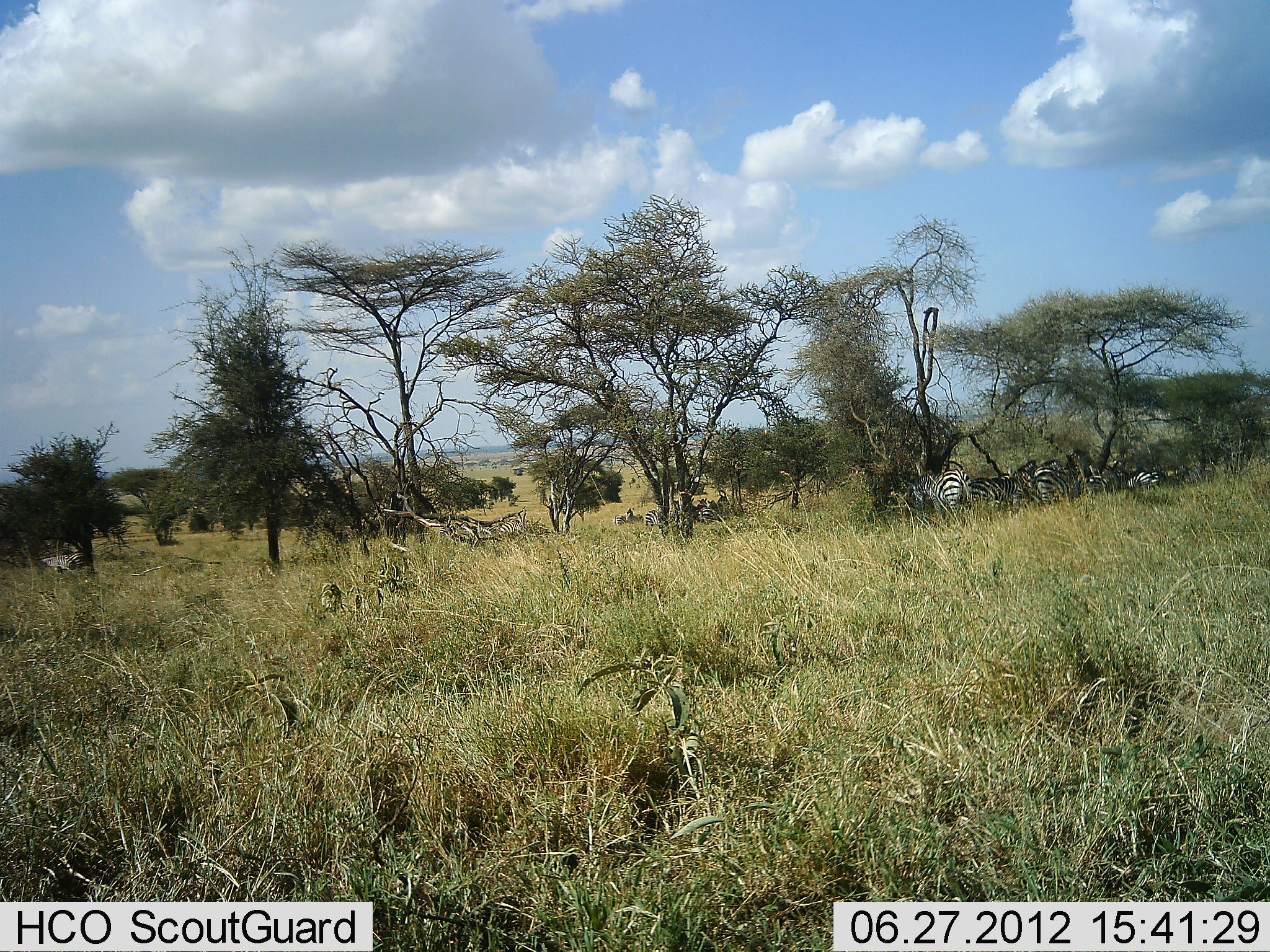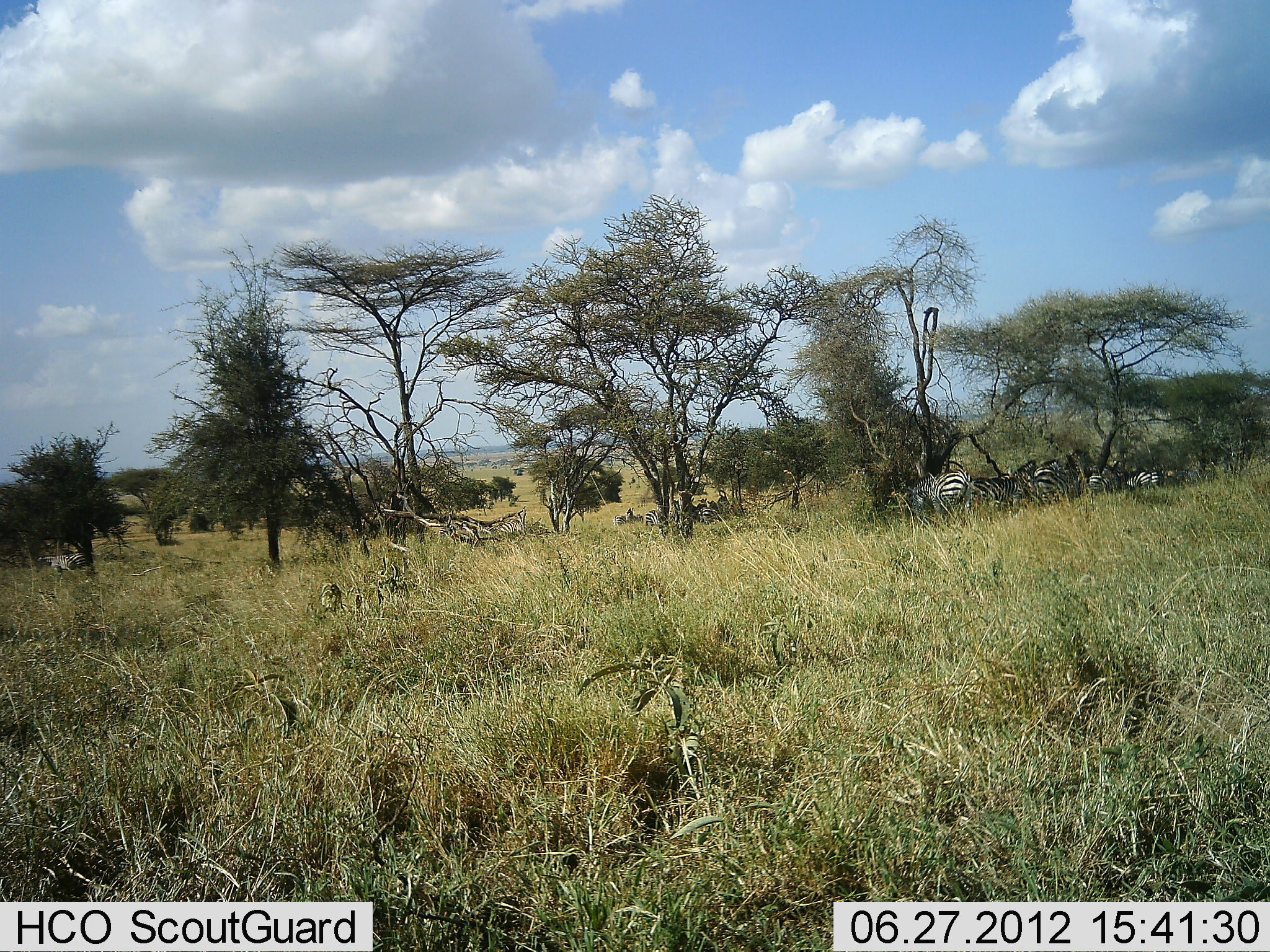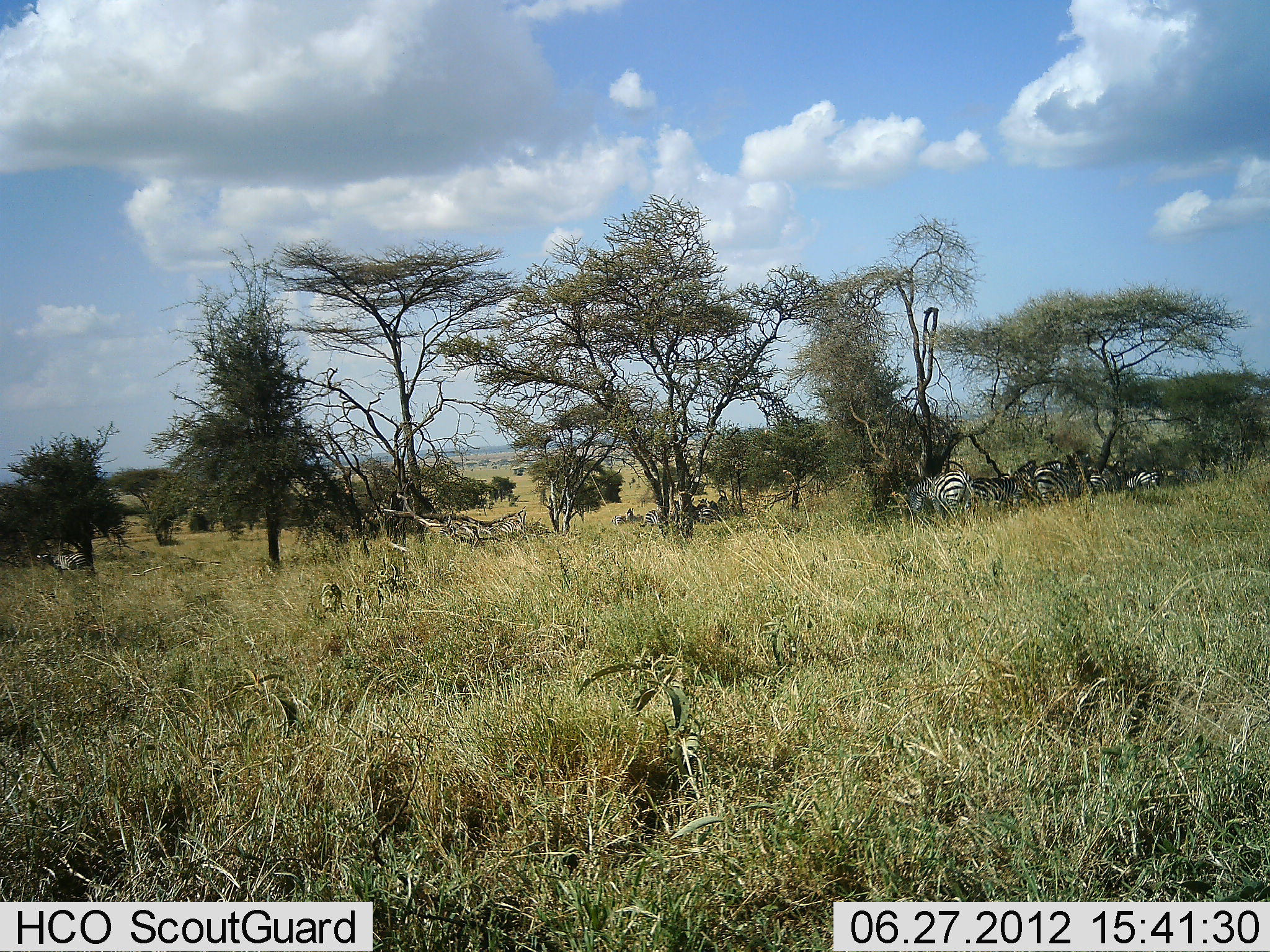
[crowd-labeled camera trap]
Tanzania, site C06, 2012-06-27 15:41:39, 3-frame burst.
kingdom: Animalia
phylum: Chordata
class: Mammalia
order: Perissodactyla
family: Equidae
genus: Equus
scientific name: Equus quagga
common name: plains zebra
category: zebra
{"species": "zebra (plains zebra) (Equus quagga)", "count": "10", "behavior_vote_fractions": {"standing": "80%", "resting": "50%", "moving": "0%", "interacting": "0%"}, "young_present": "0%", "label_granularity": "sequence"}